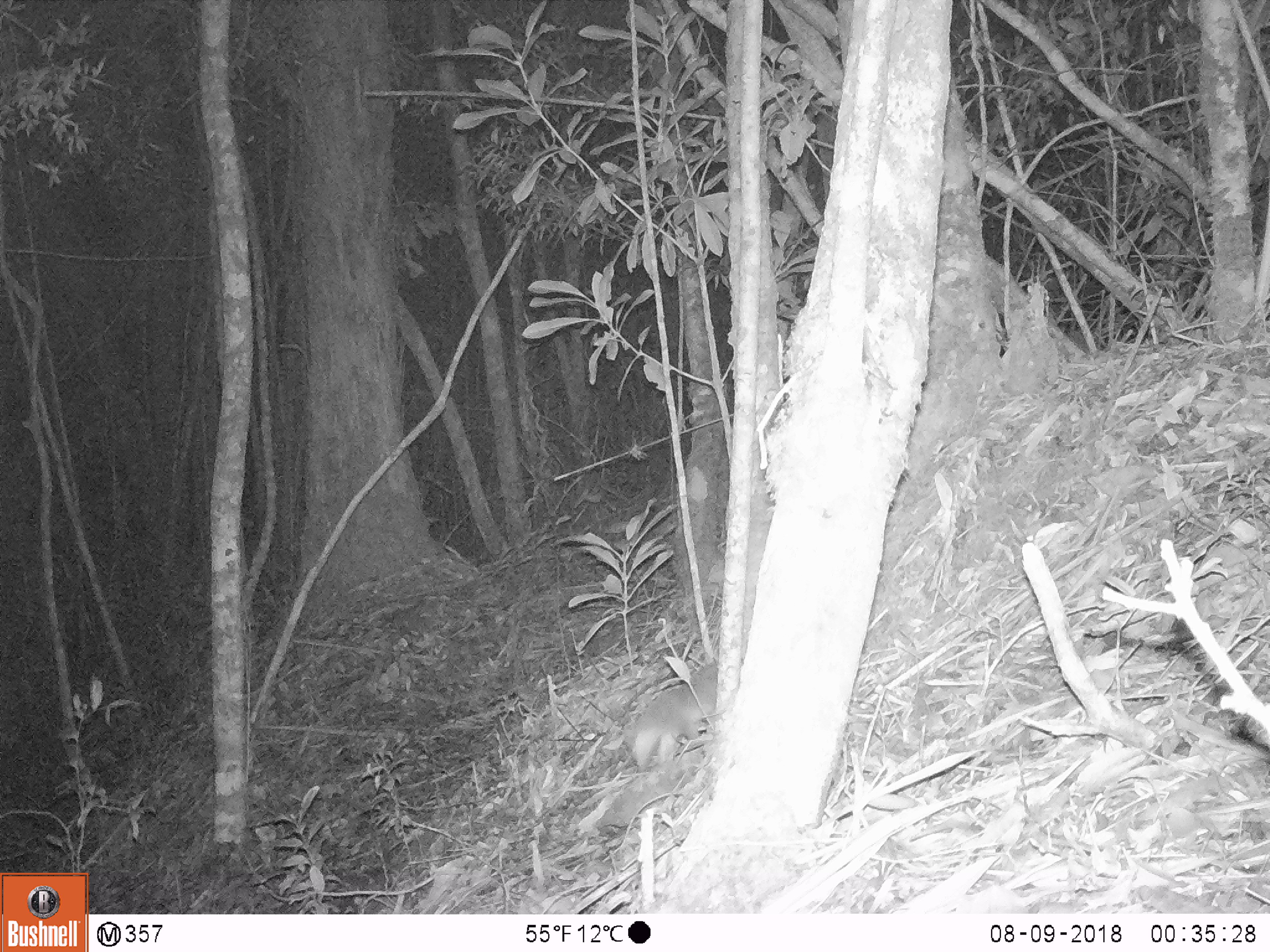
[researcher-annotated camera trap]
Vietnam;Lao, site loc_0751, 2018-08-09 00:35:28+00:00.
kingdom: Animalia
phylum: Chordata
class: Mammalia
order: Carnivora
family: Mustelidae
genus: Melogale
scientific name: Melogale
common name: ferret badger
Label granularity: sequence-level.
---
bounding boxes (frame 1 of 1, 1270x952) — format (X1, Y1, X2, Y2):
ferret badger: (631, 659, 719, 768)